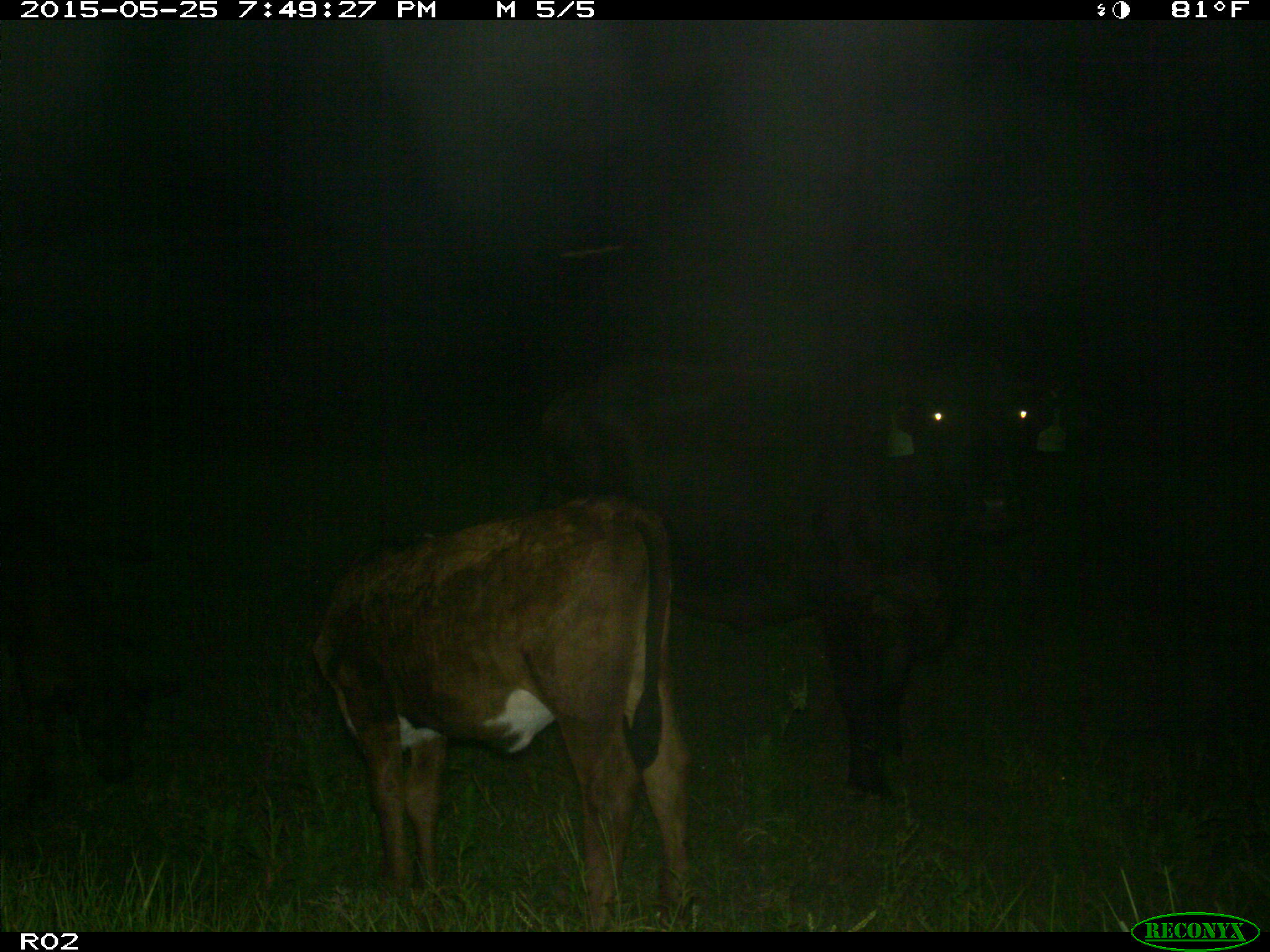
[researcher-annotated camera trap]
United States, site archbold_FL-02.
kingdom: Animalia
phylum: Chordata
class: Mammalia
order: Artiodactyla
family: Bovidae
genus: Bos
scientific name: Bos taurus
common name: domestic cow